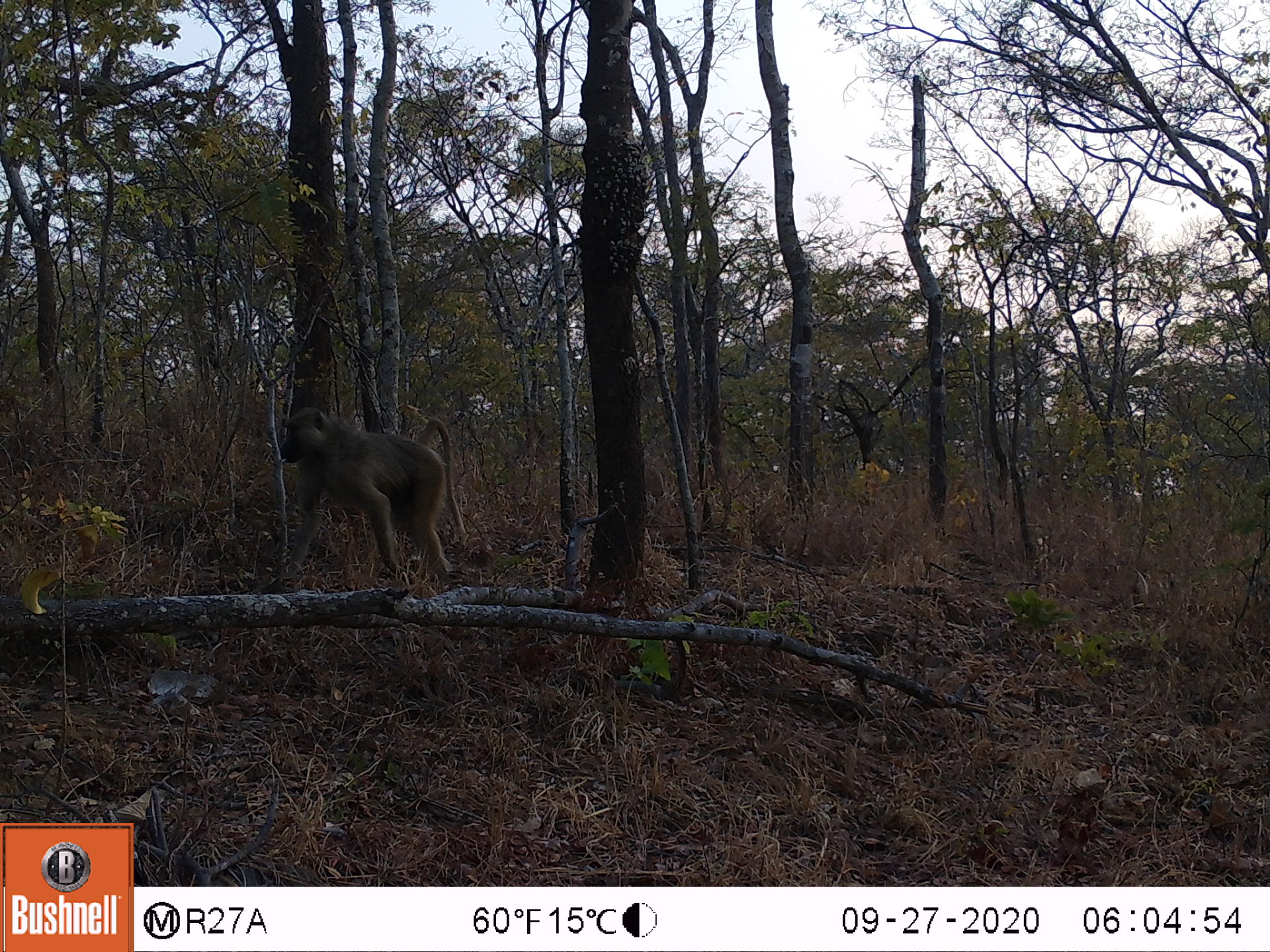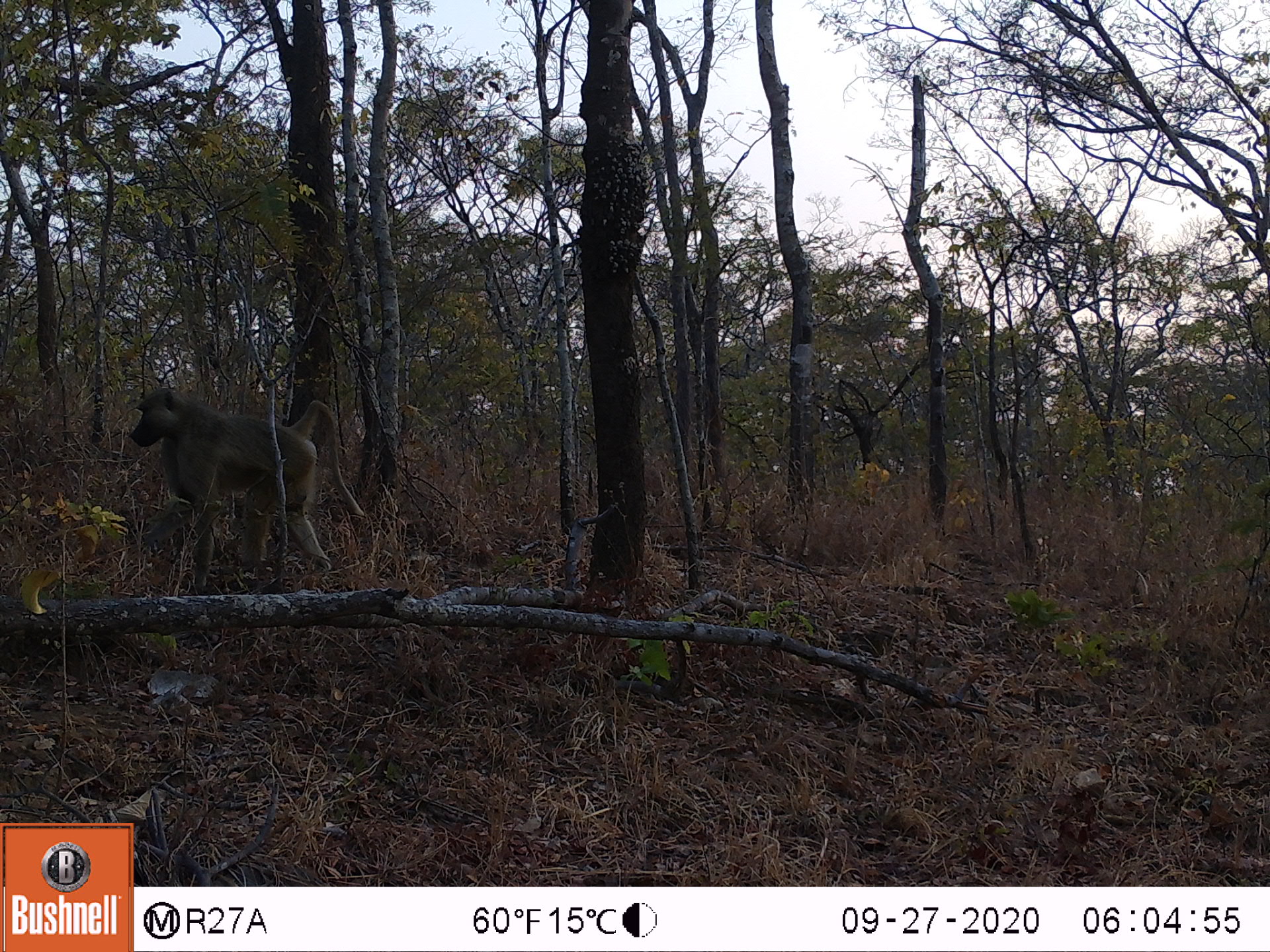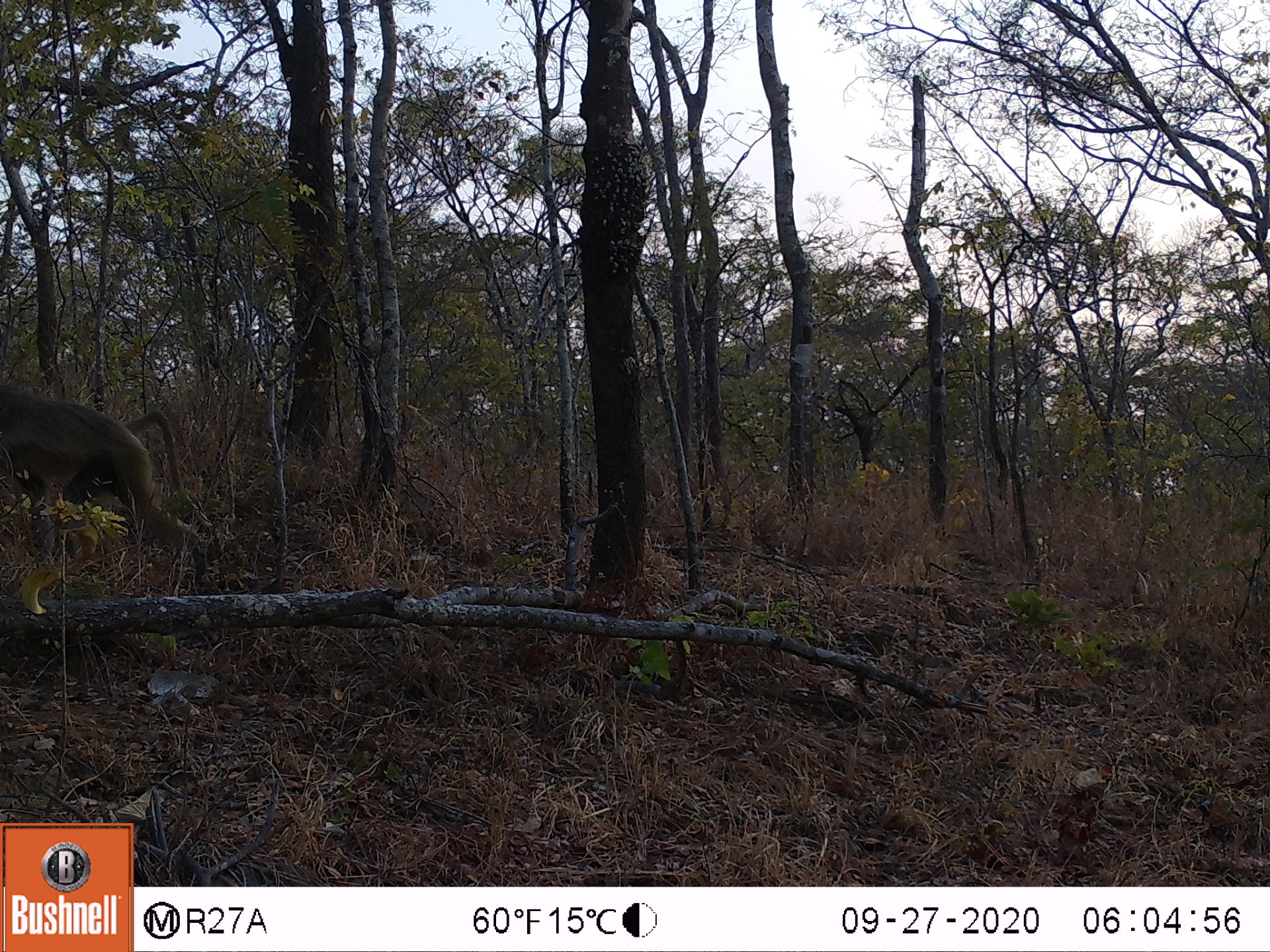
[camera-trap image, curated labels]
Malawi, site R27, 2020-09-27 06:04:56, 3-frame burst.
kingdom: Animalia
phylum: Chordata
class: Mammalia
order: Primates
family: Cercopithecidae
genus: Papio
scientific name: Papio cynocephalus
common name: yellow baboon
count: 1